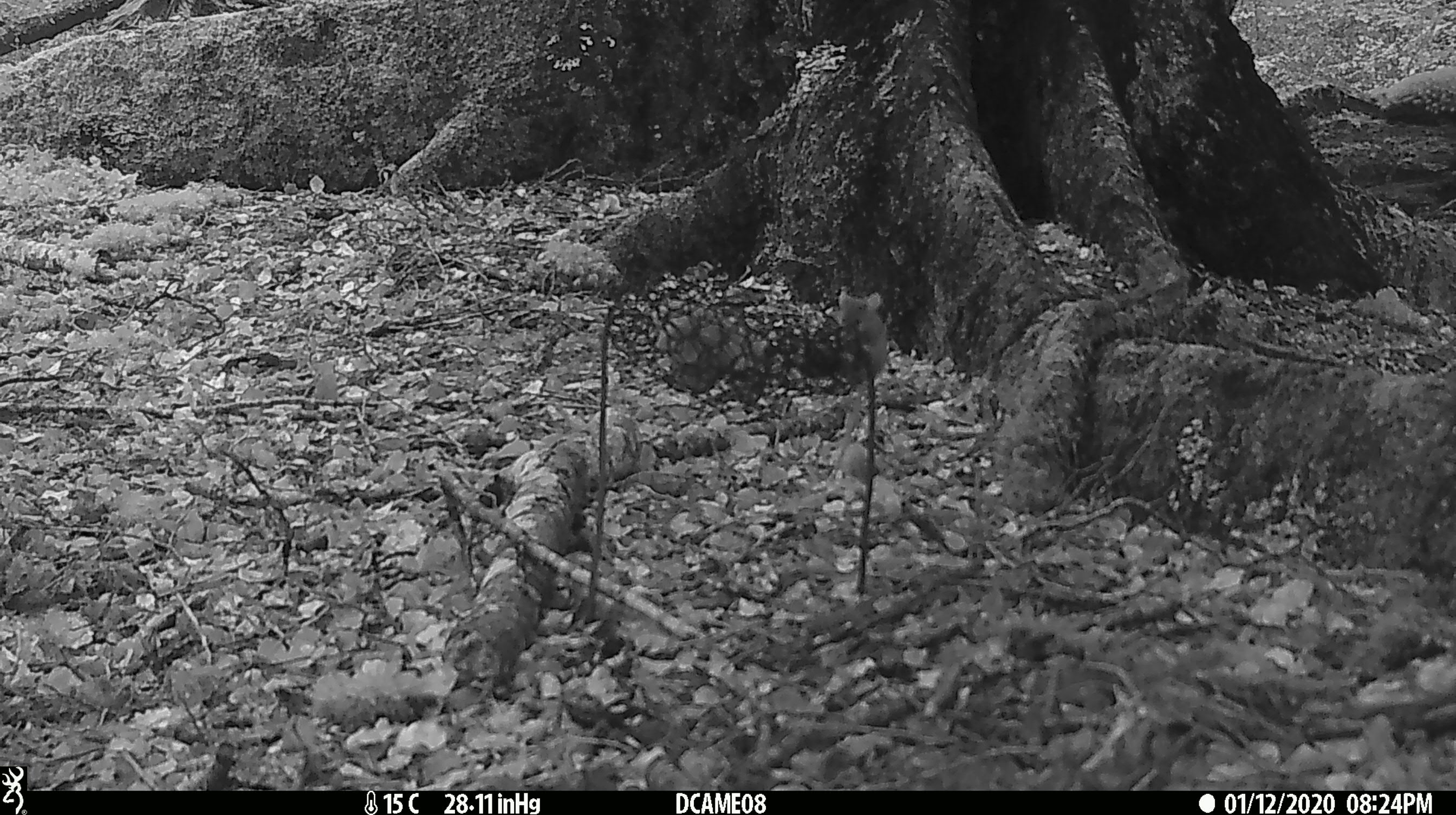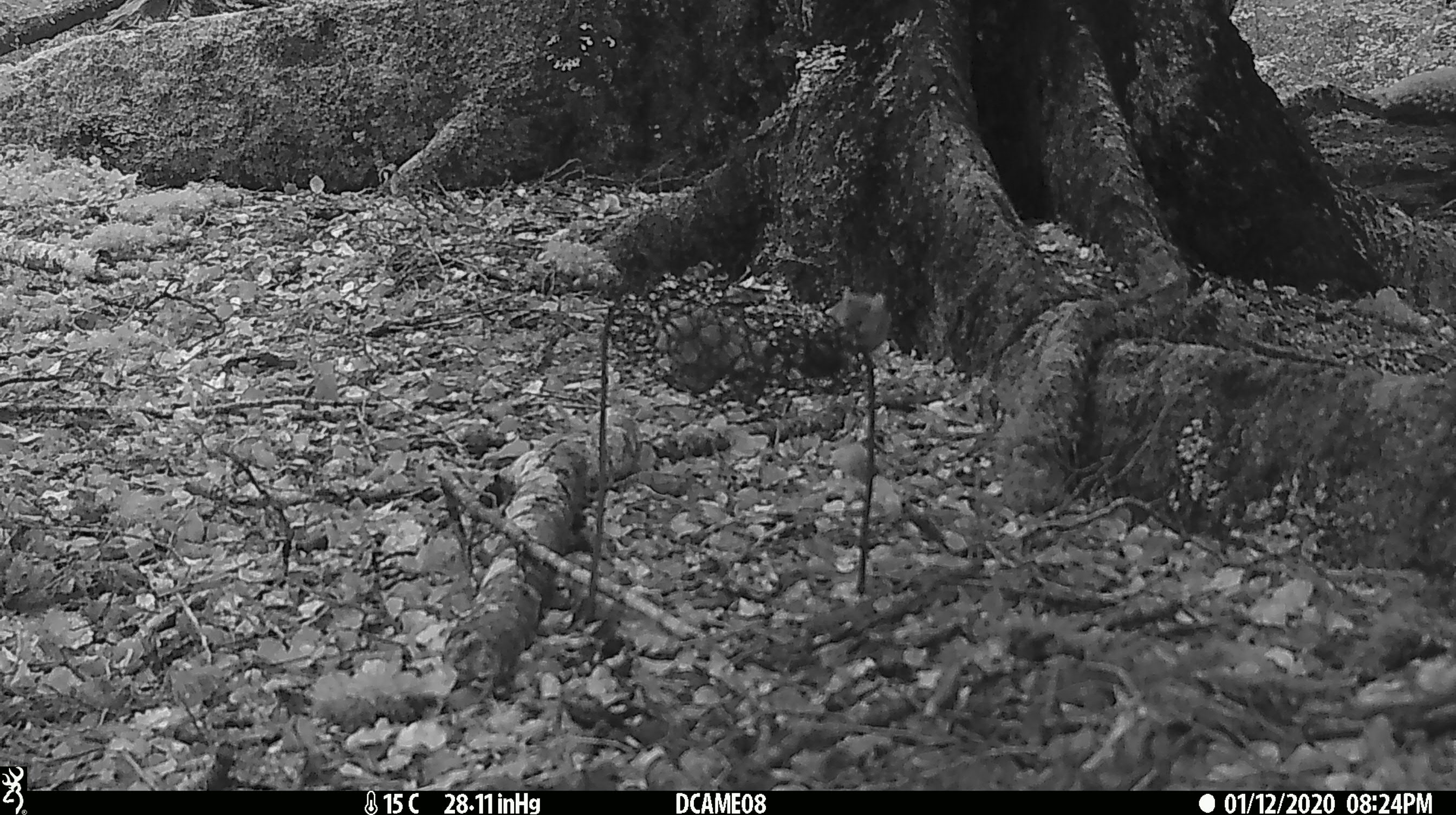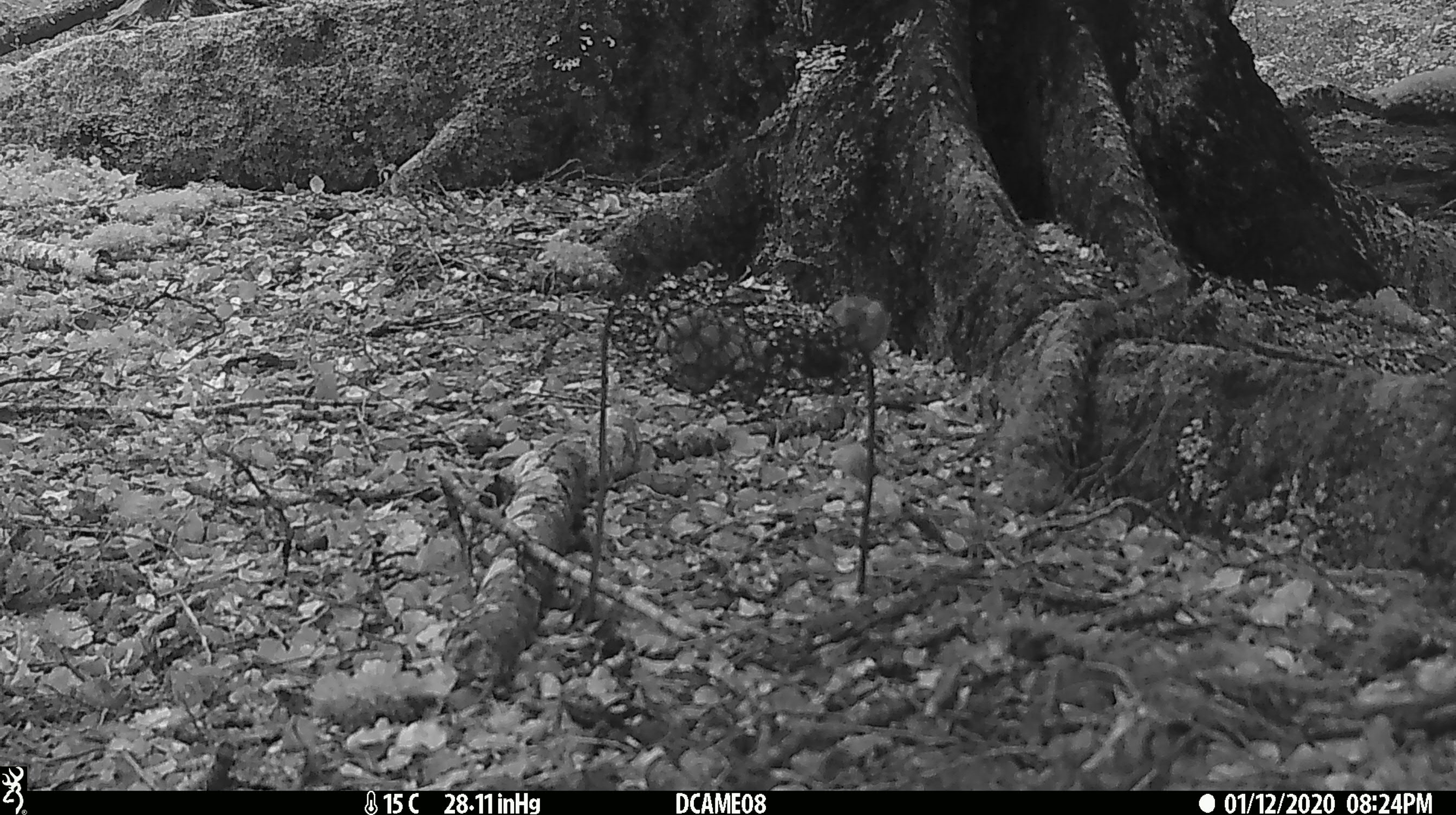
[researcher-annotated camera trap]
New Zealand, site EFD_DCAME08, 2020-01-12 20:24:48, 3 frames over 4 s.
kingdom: Animalia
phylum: Chordata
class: Mammalia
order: Rodentia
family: Muridae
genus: Mus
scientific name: Mus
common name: mouse